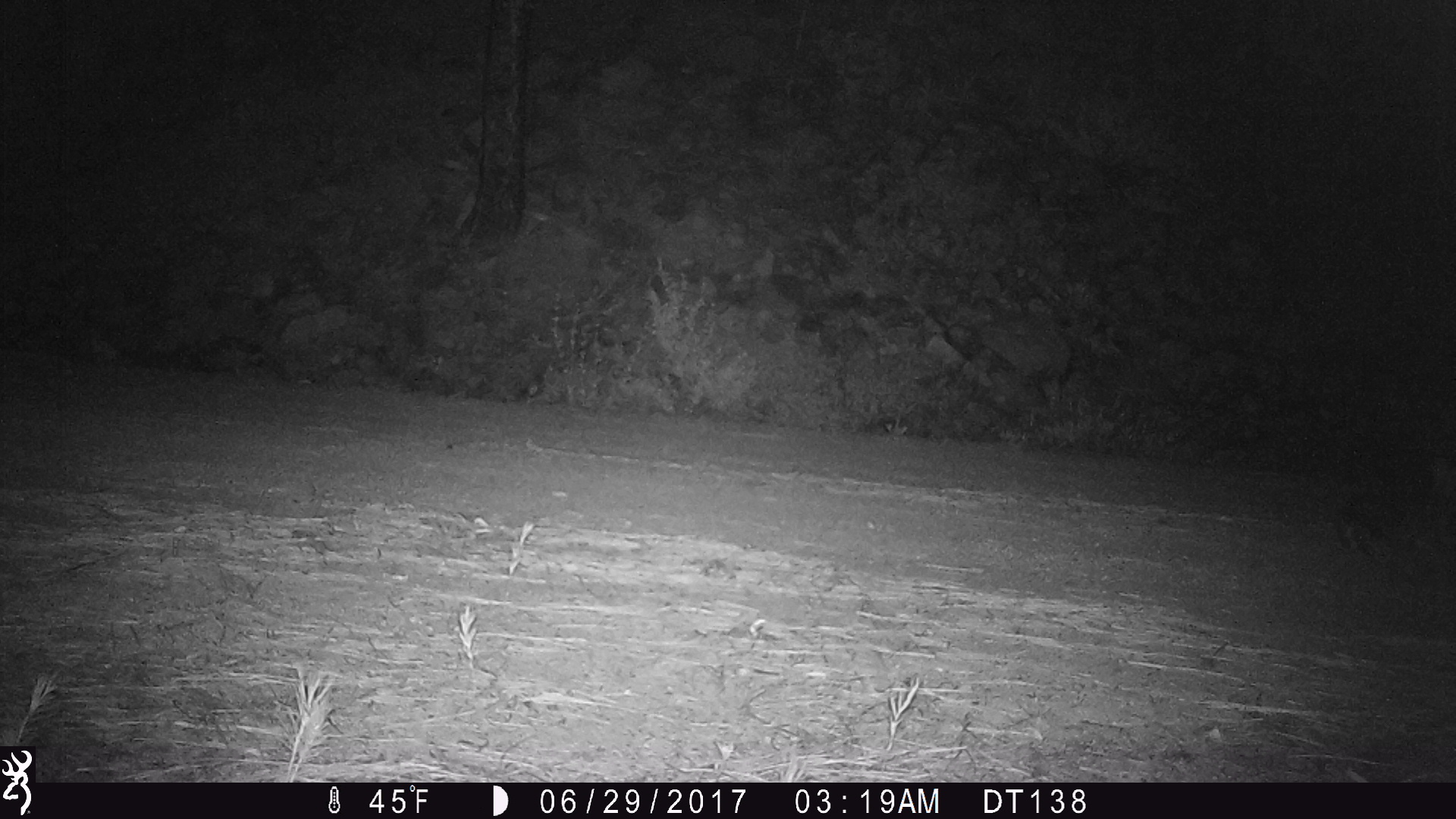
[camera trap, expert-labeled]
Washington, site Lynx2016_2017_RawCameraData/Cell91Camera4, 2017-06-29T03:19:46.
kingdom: Animalia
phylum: Chordata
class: Mammalia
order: Lagomorpha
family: Leporidae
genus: Lepus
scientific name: Lepus americanus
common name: snowshoe hare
Lepus americanus (snowshoe hare). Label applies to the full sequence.